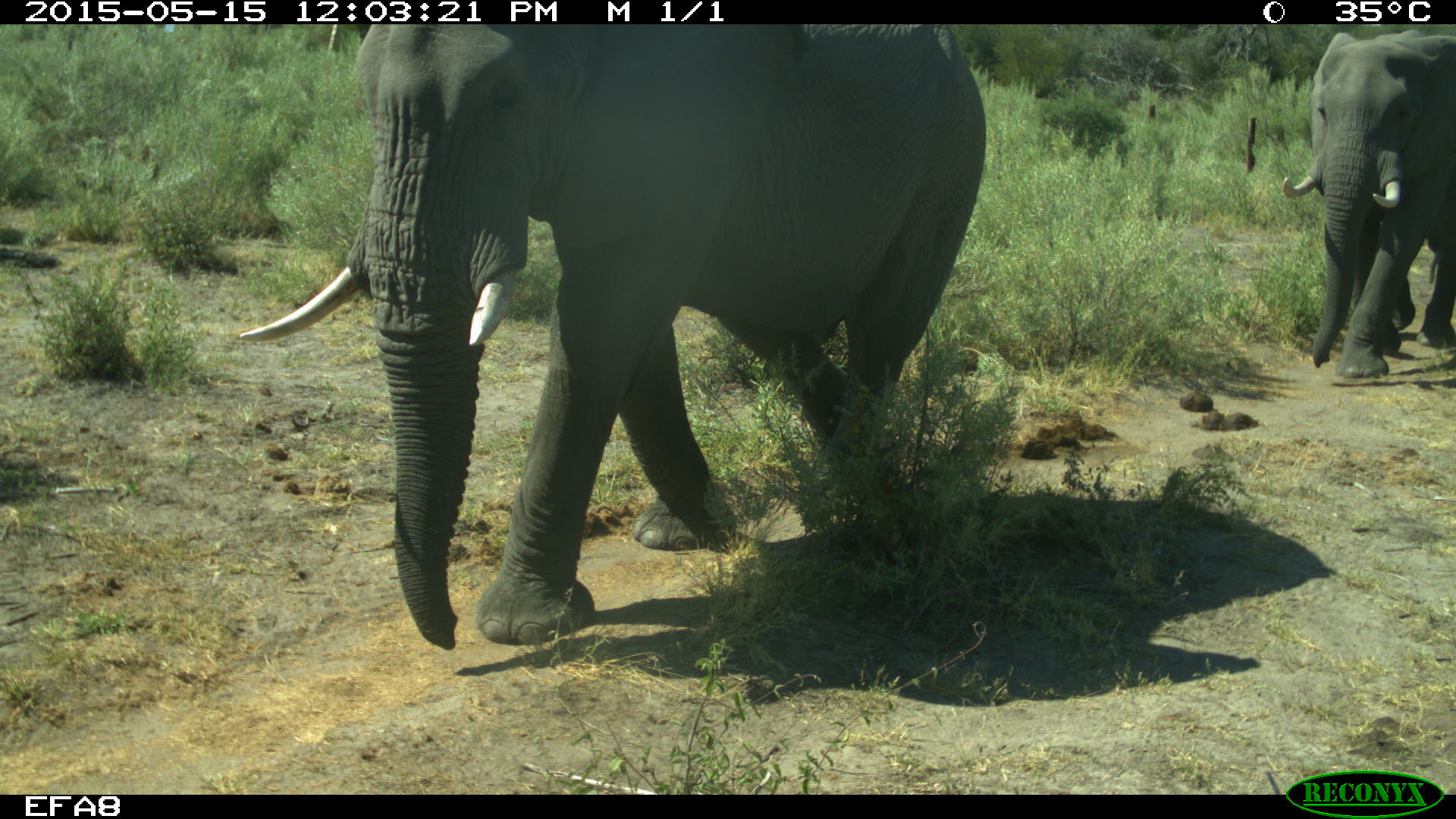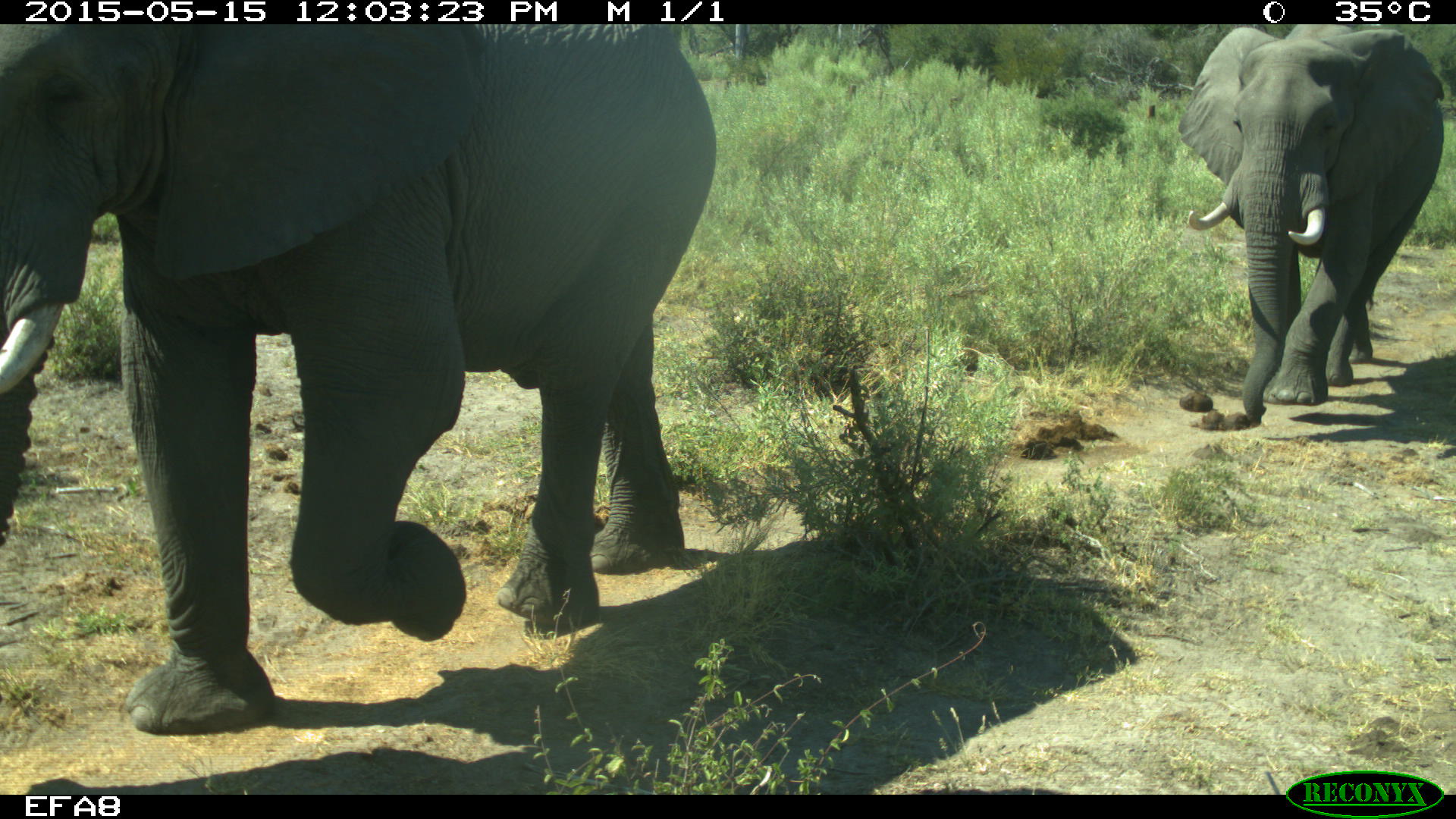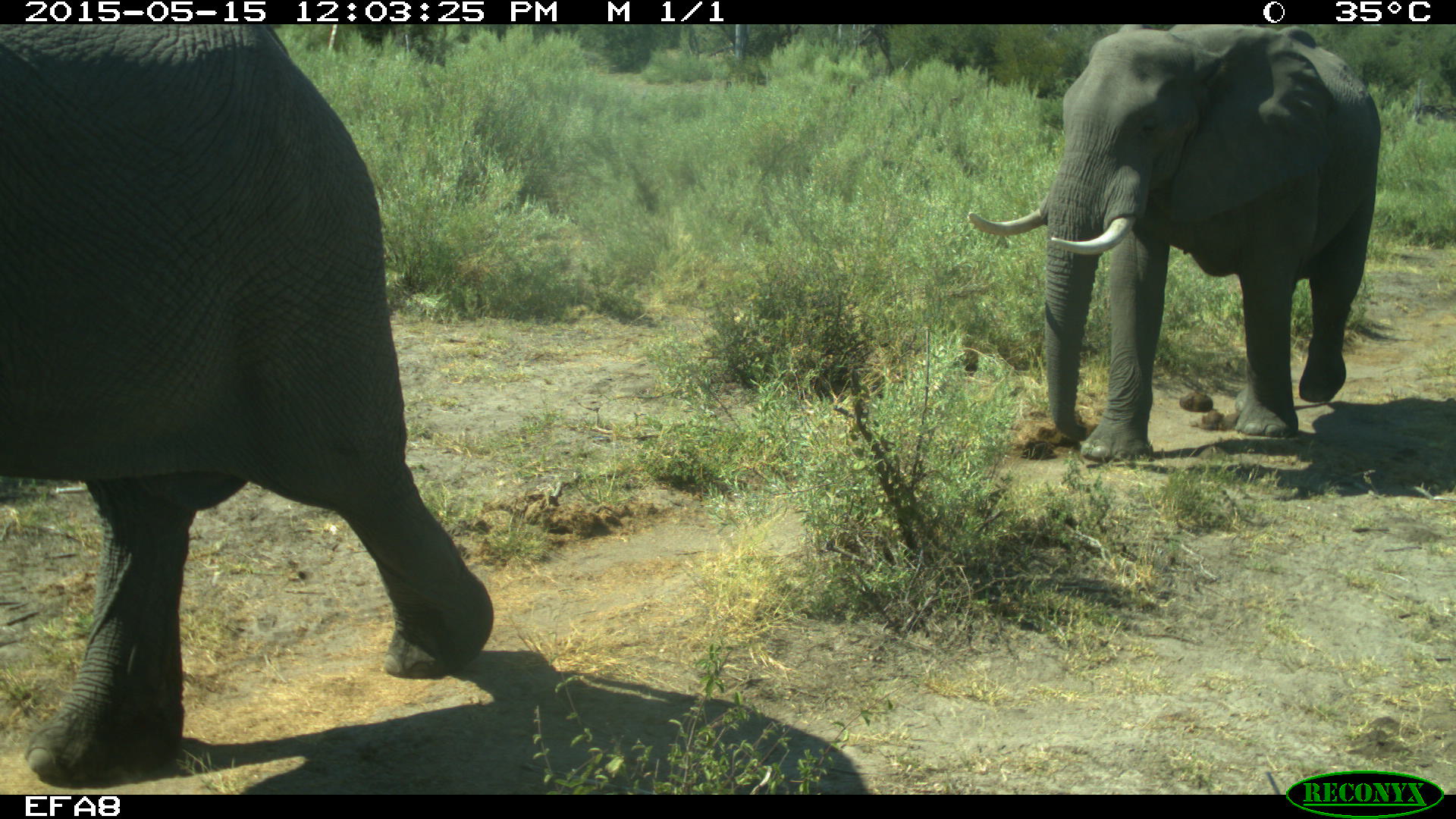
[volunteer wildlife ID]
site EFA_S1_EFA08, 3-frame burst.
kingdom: Animalia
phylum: Chordata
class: Mammalia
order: Proboscidea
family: Elephantidae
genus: Loxodonta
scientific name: Loxodonta africana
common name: african bush elephant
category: elephant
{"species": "elephant (african bush elephant) (Loxodonta africana)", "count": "2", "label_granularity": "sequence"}